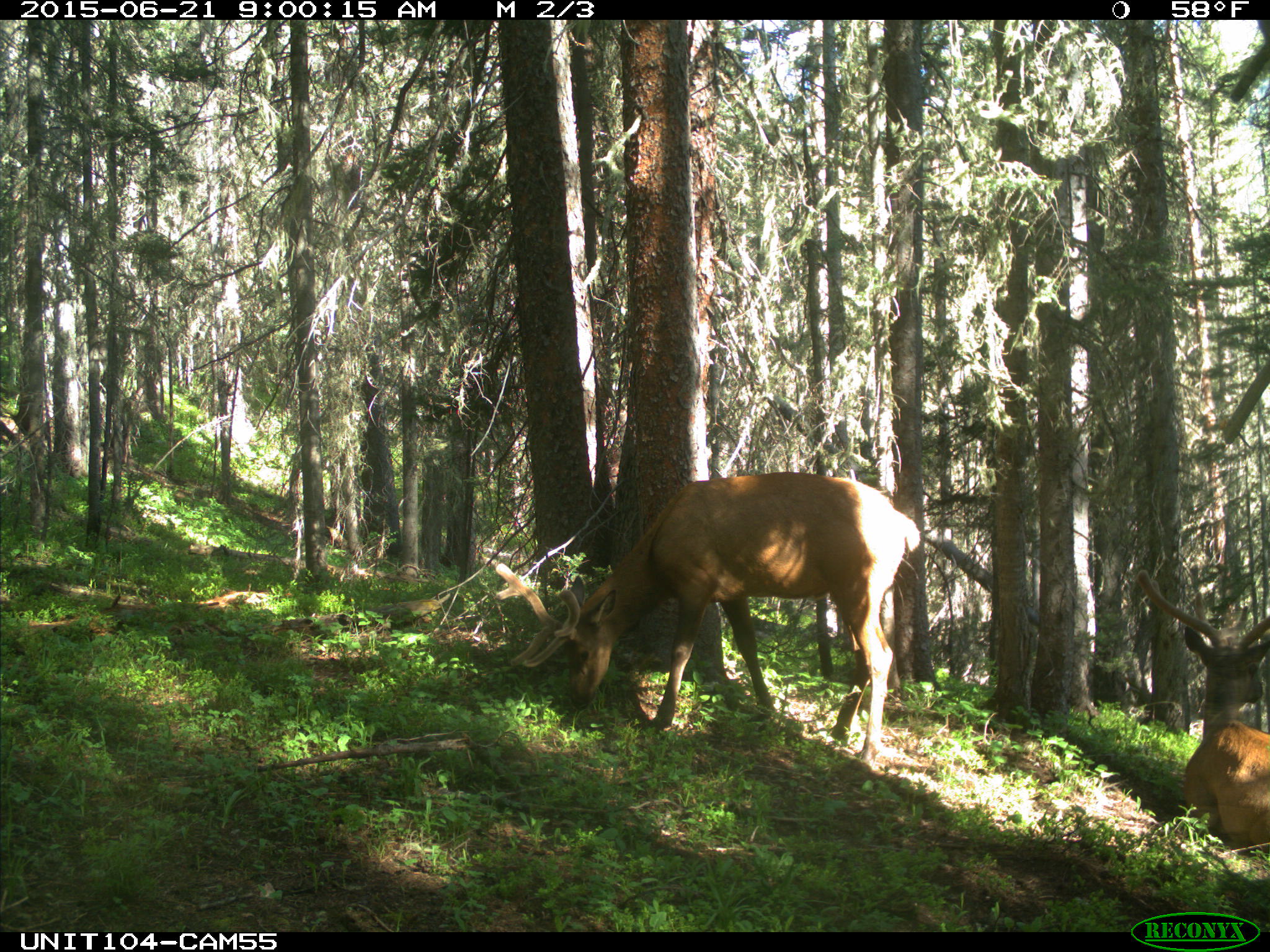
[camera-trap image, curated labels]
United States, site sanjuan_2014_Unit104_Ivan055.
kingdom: Animalia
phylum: Chordata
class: Mammalia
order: Artiodactyla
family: Cervidae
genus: Cervus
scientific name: Cervus elaphus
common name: red deer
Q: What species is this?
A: Cervus elaphus (red deer).